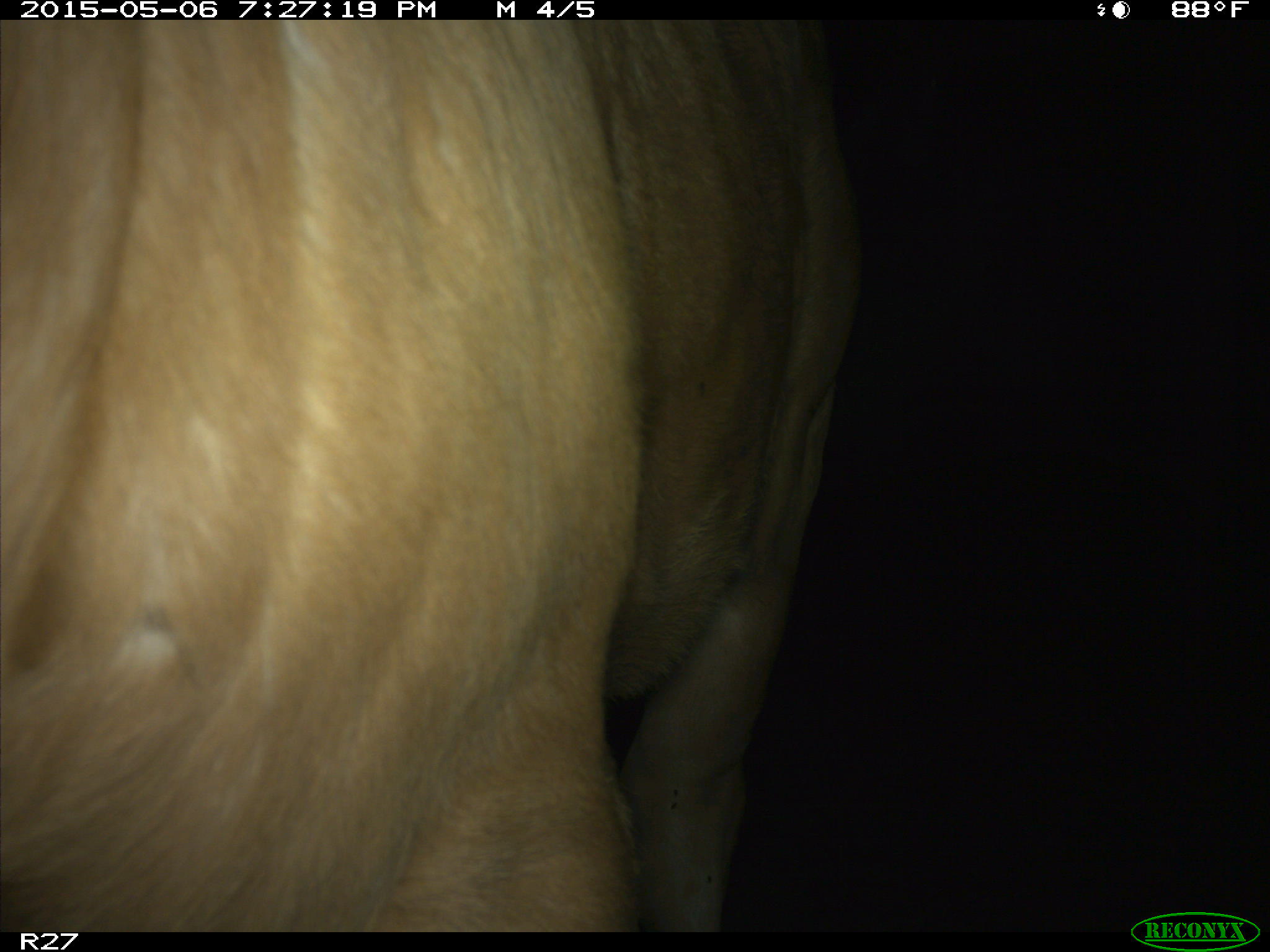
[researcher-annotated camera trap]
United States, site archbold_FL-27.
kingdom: Animalia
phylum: Chordata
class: Mammalia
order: Artiodactyla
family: Bovidae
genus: Bos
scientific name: Bos taurus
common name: domestic cow